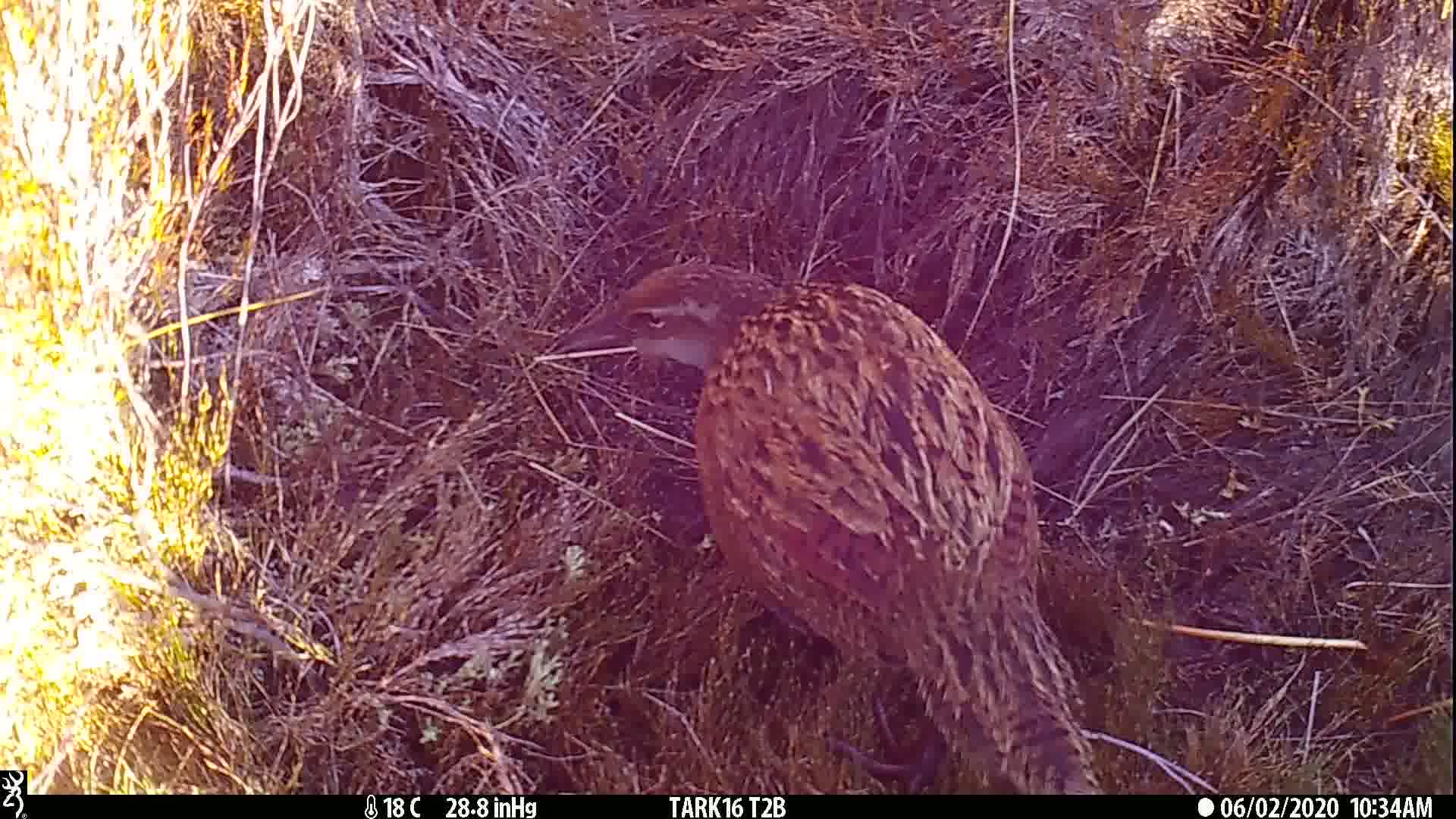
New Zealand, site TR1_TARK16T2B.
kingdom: Animalia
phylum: Chordata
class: Aves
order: Gruiformes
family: Rallidae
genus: Gallirallus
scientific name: Gallirallus australis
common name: weka